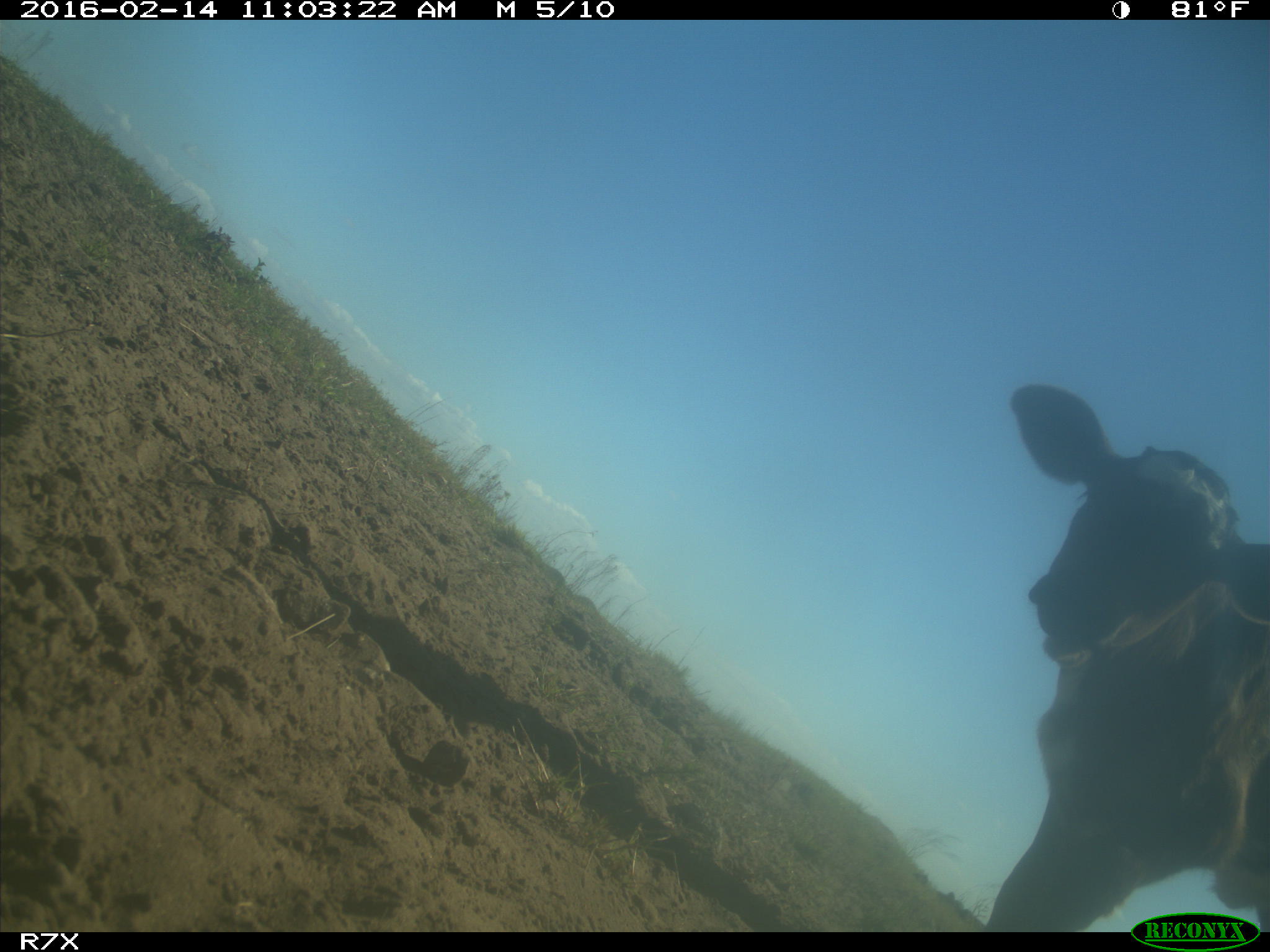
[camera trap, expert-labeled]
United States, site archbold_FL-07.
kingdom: Animalia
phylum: Chordata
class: Mammalia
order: Artiodactyla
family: Bovidae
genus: Bos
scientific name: Bos taurus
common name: domestic cow